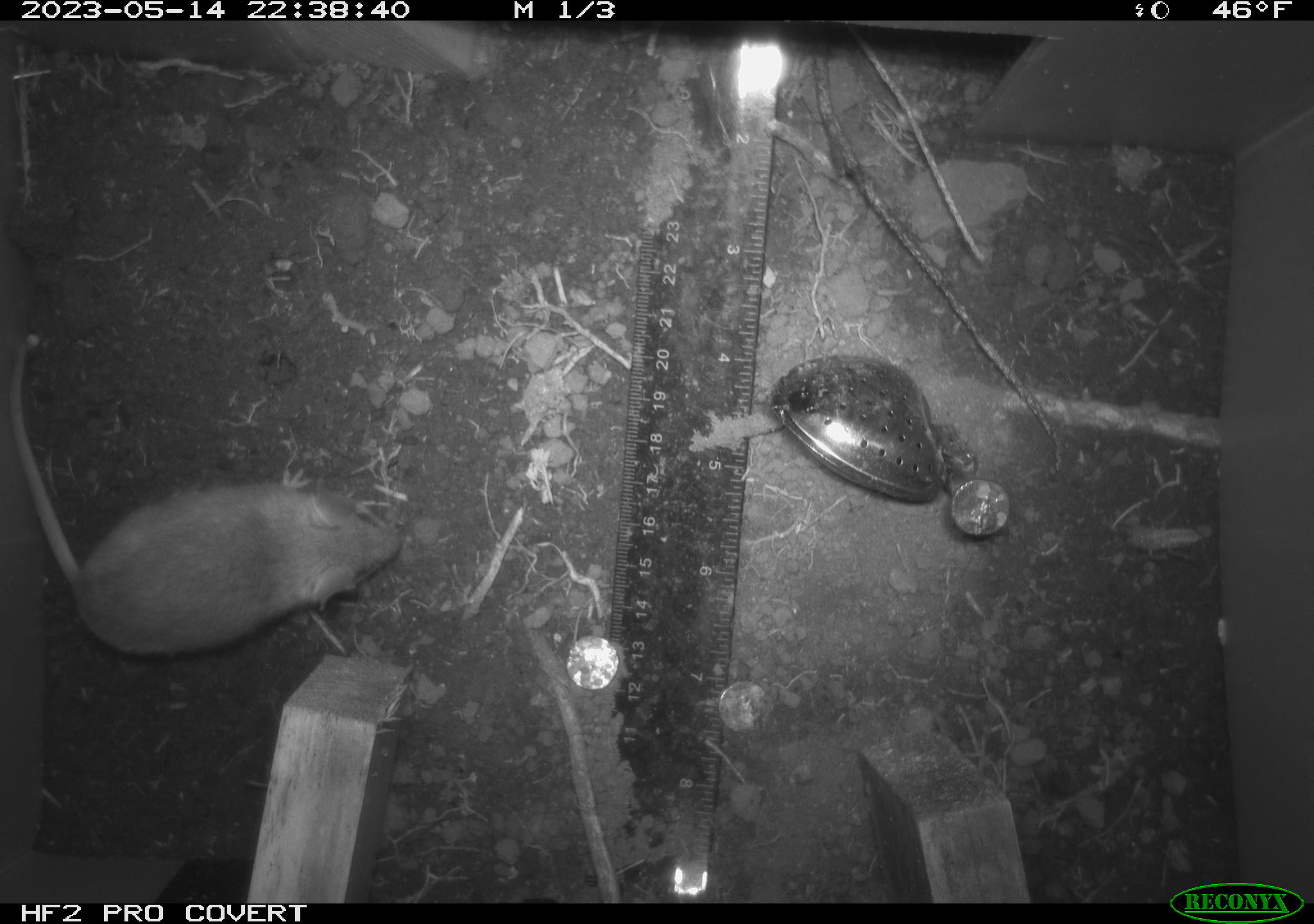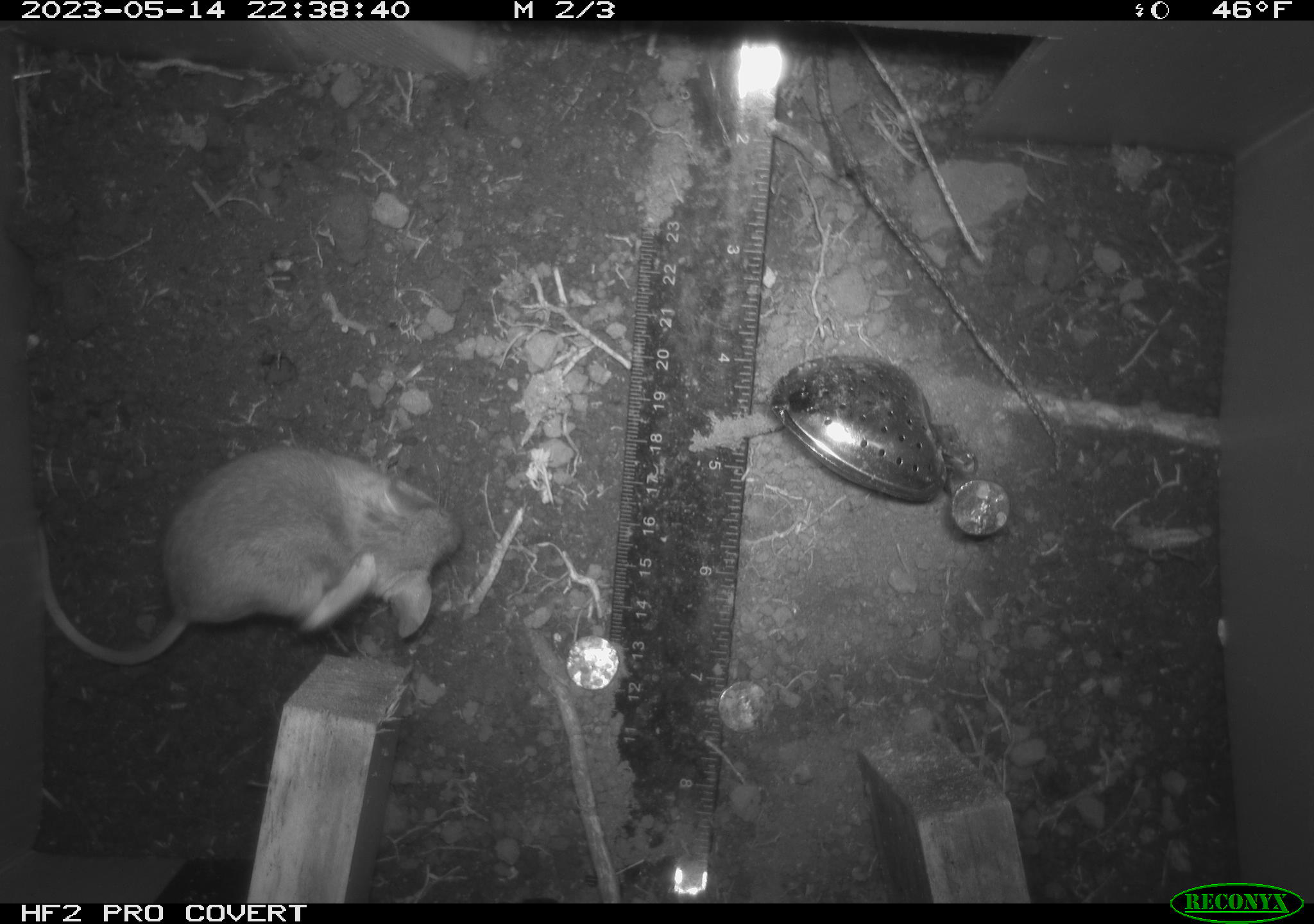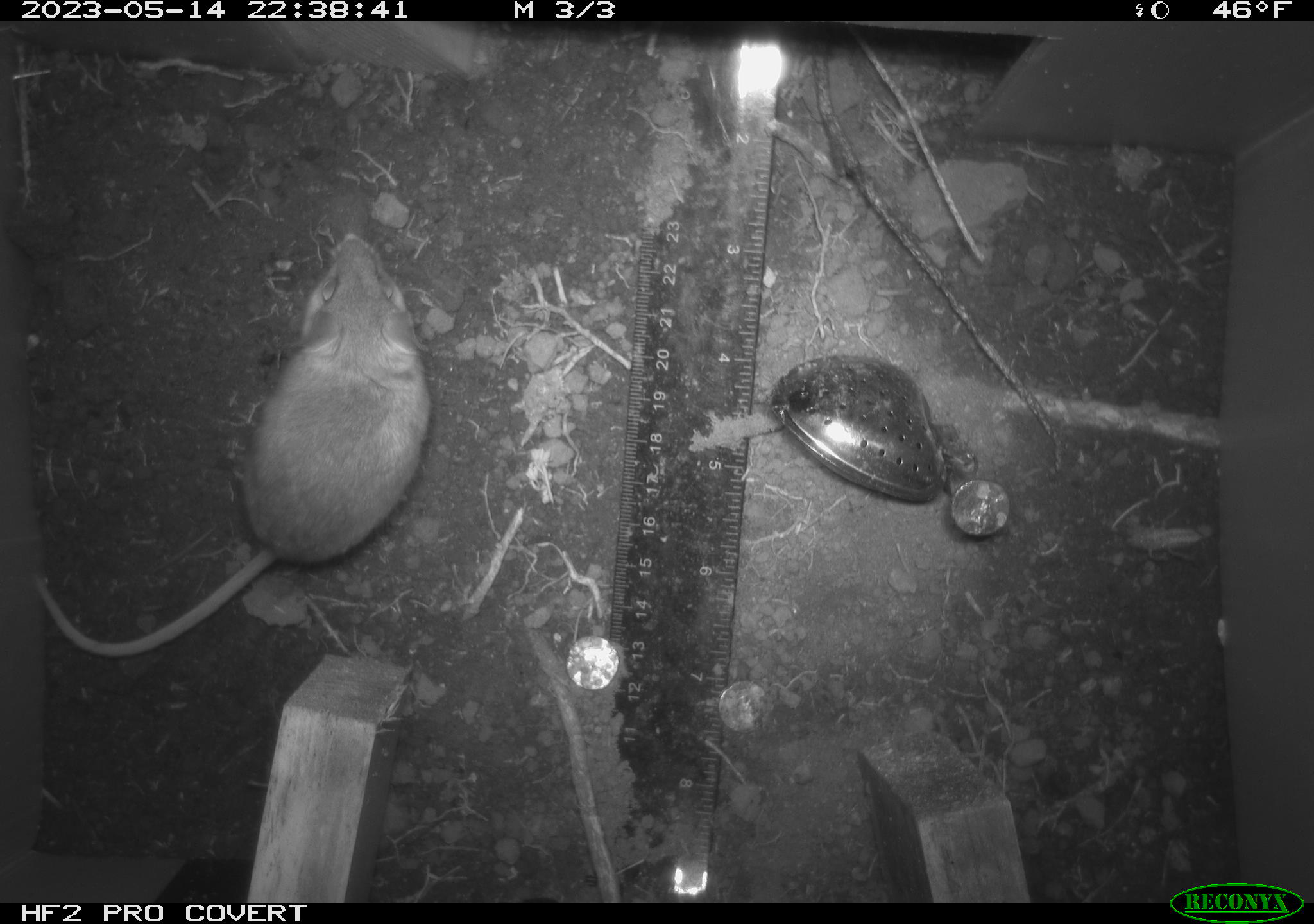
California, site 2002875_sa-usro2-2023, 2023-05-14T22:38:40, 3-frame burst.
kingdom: Animalia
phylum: Chordata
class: Mammalia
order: Rodentia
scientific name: Rodentia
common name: mouse species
Mouse species (Rodentia).